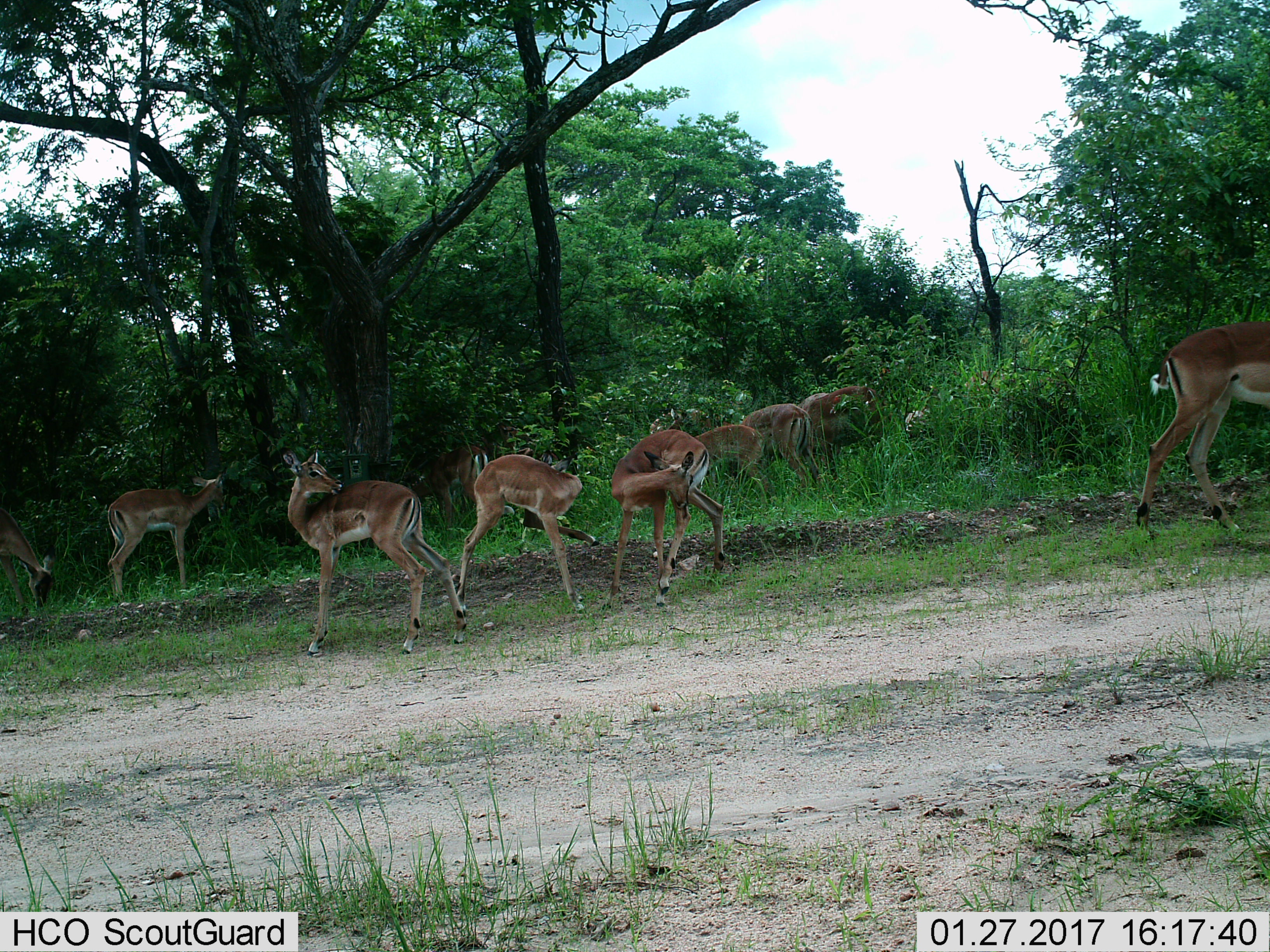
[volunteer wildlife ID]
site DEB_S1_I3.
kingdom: Animalia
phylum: Chordata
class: Mammalia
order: Artiodactyla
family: Bovidae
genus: Aepyceros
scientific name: Aepyceros melampus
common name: impala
Impala (Aepyceros melampus), count 10. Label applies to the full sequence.